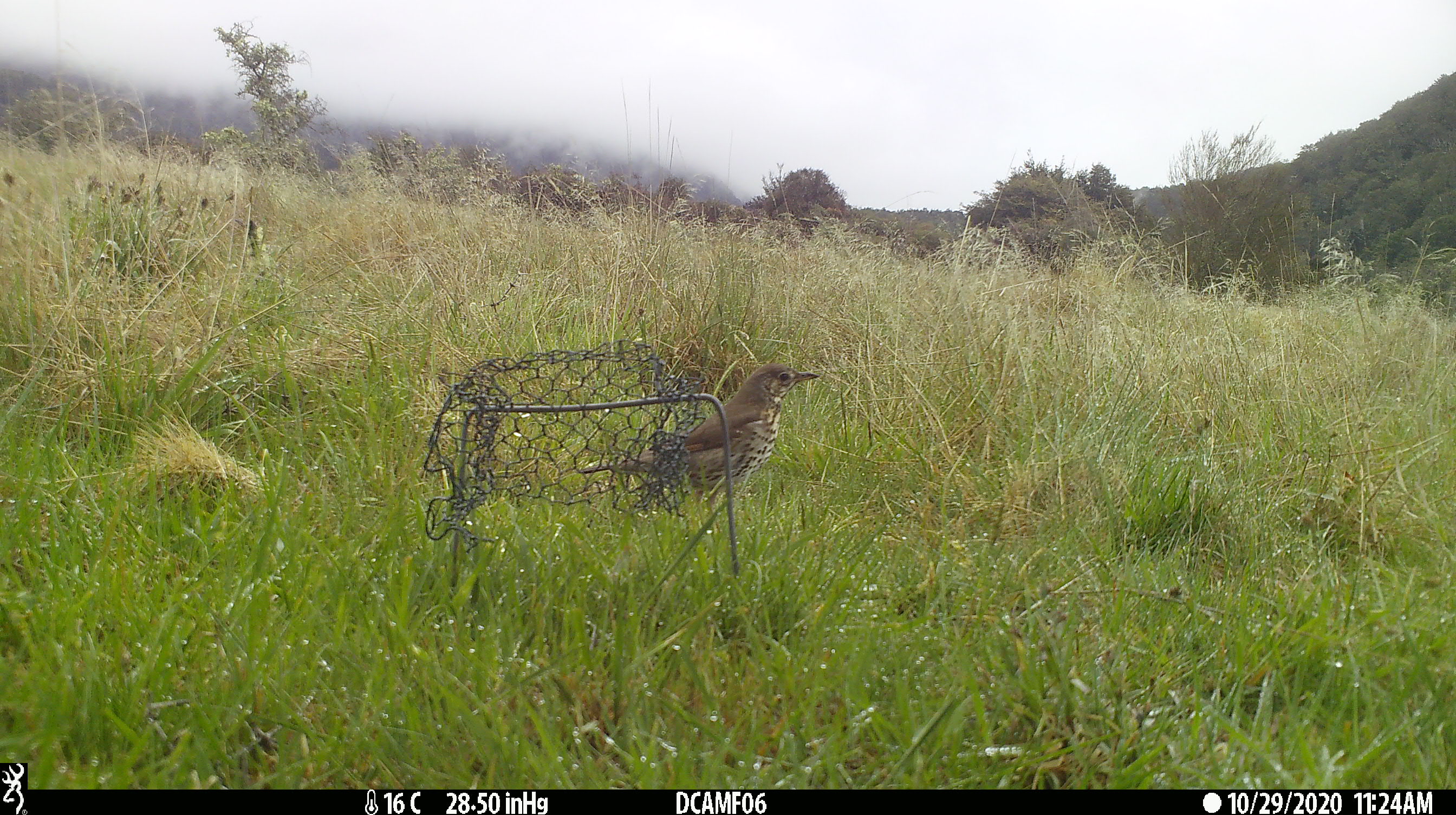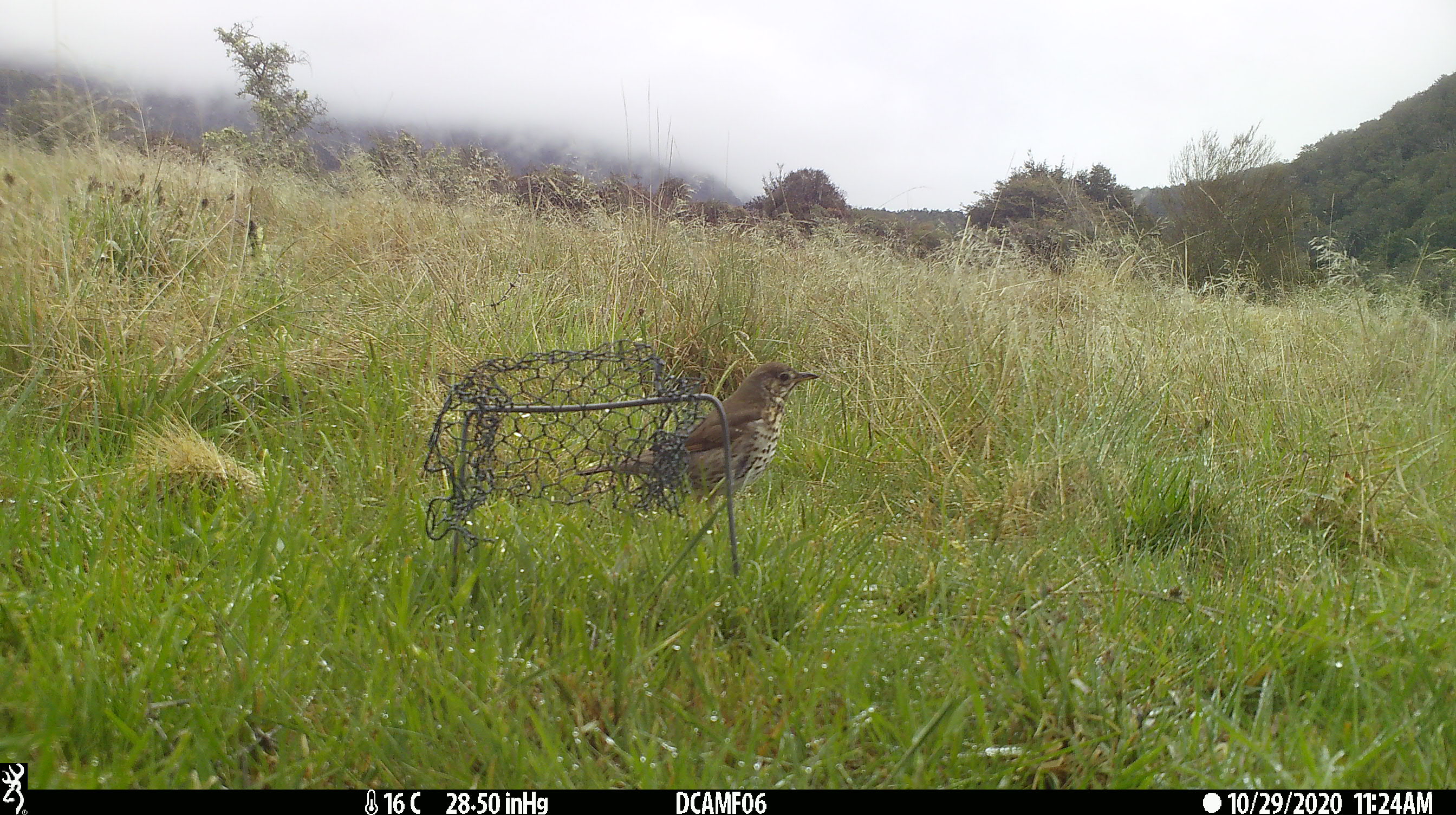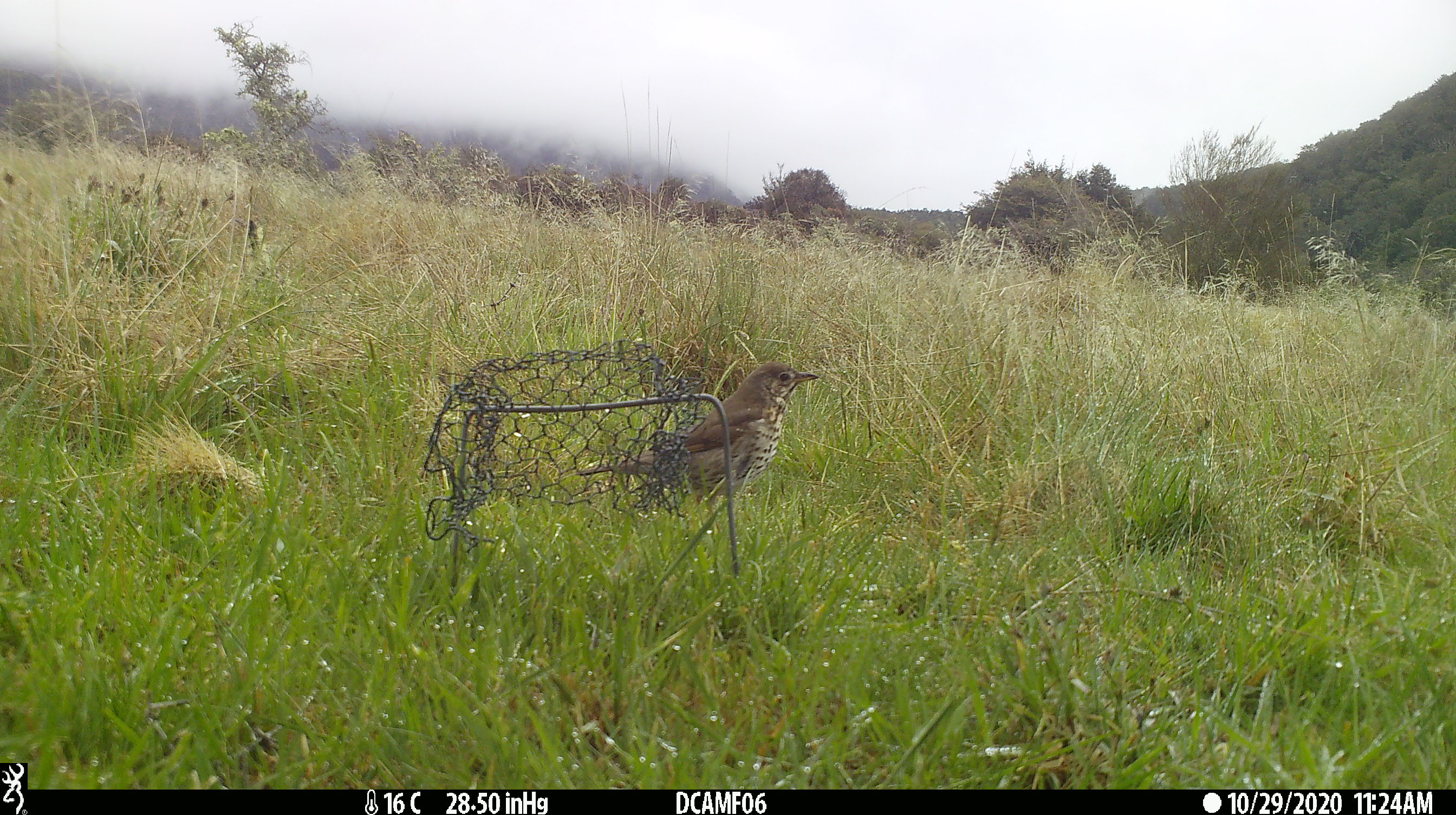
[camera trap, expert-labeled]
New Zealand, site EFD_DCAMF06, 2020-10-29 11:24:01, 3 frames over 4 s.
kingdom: Animalia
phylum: Chordata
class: Aves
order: Passeriformes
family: Turdidae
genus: Turdus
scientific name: Turdus philomelos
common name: song thrush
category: thrush